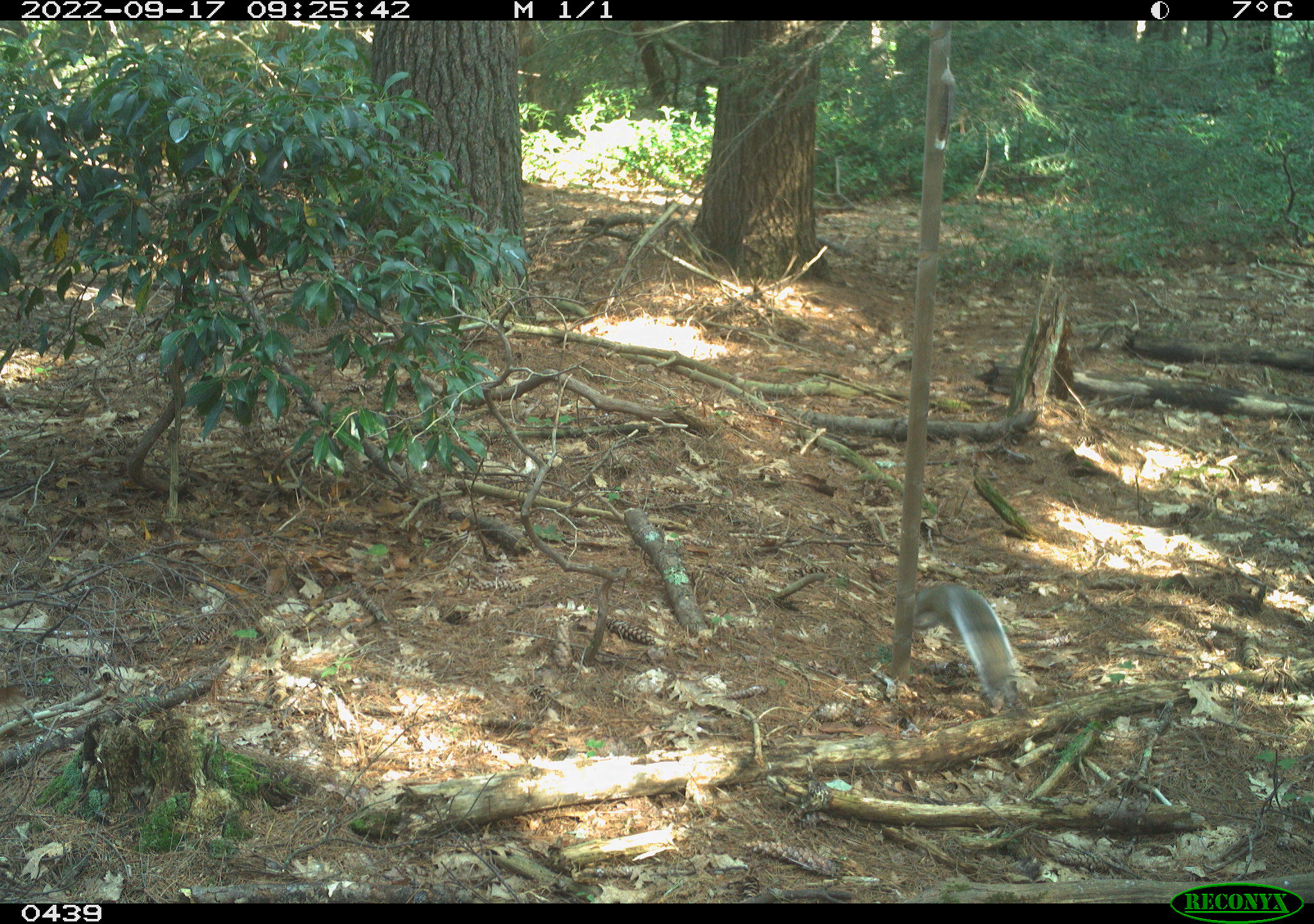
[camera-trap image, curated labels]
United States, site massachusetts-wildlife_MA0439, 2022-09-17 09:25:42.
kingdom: Animalia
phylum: Chordata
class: Mammalia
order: Rodentia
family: Sciuridae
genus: Sciurus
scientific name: Sciurus carolinensis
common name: gray squirrel